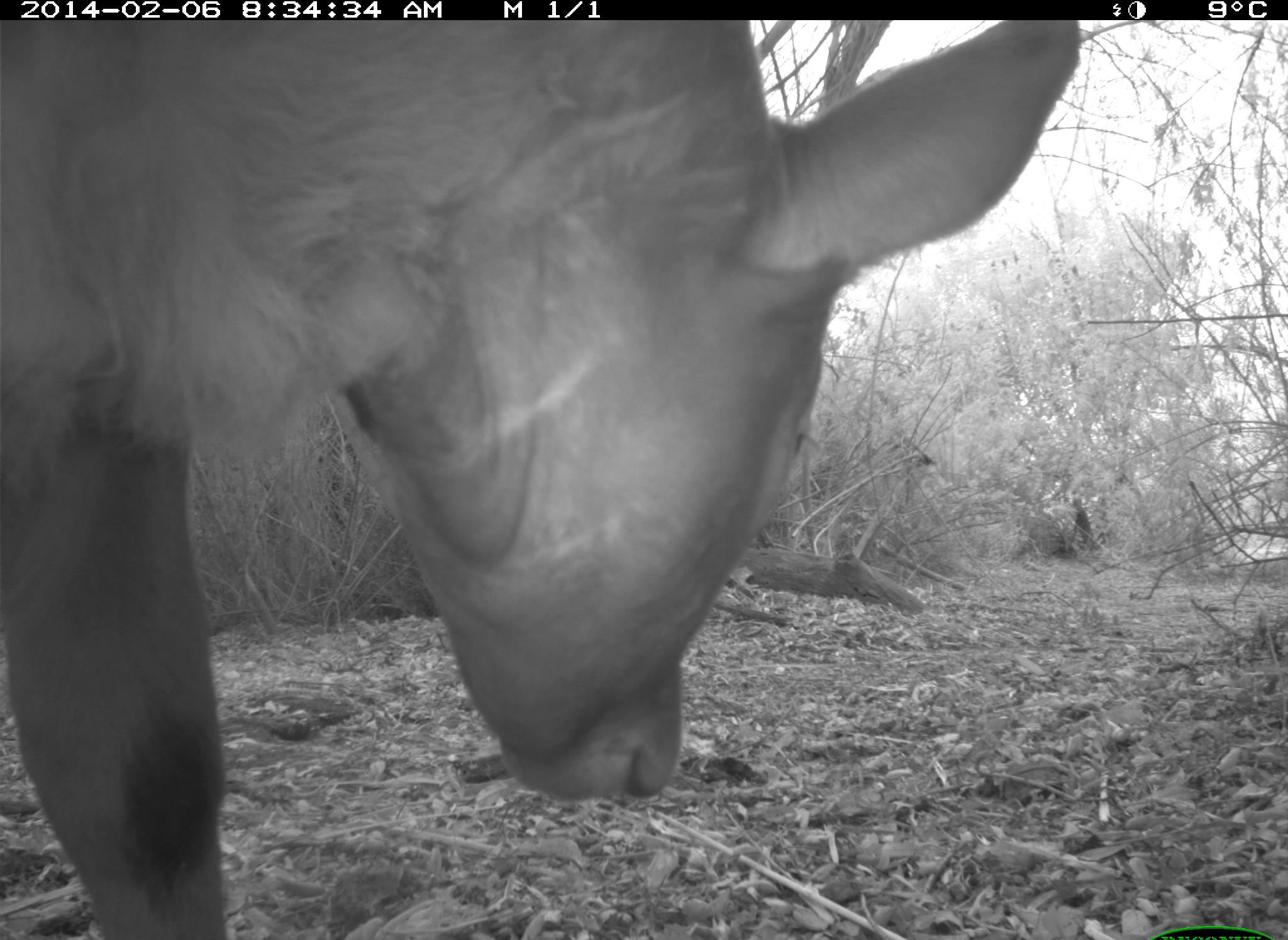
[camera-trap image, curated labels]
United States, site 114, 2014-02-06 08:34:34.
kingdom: Animalia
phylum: Chordata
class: Mammalia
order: Artiodactyla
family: Bovidae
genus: Bos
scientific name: Bos taurus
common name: cow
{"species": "cow (Bos taurus)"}